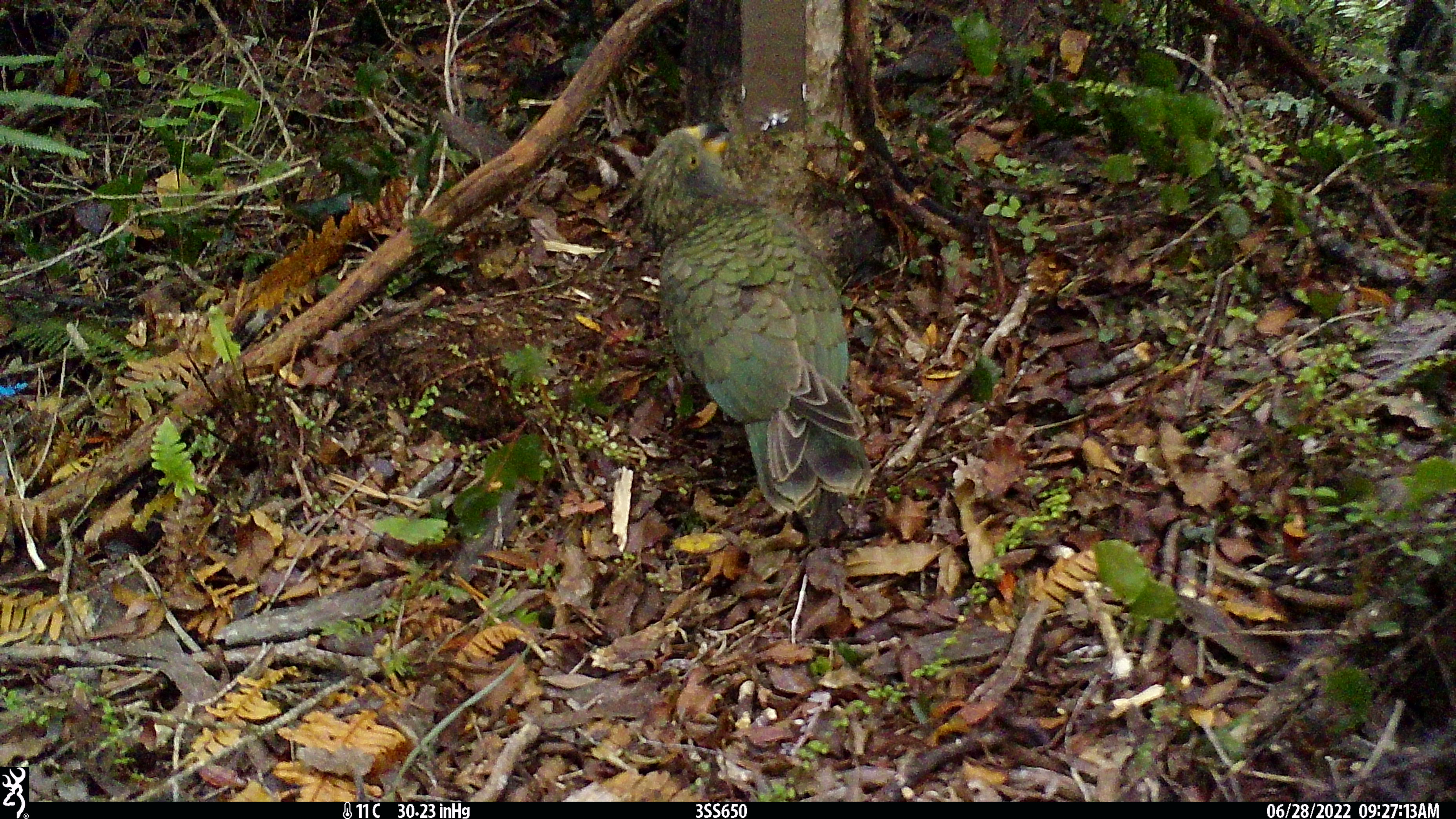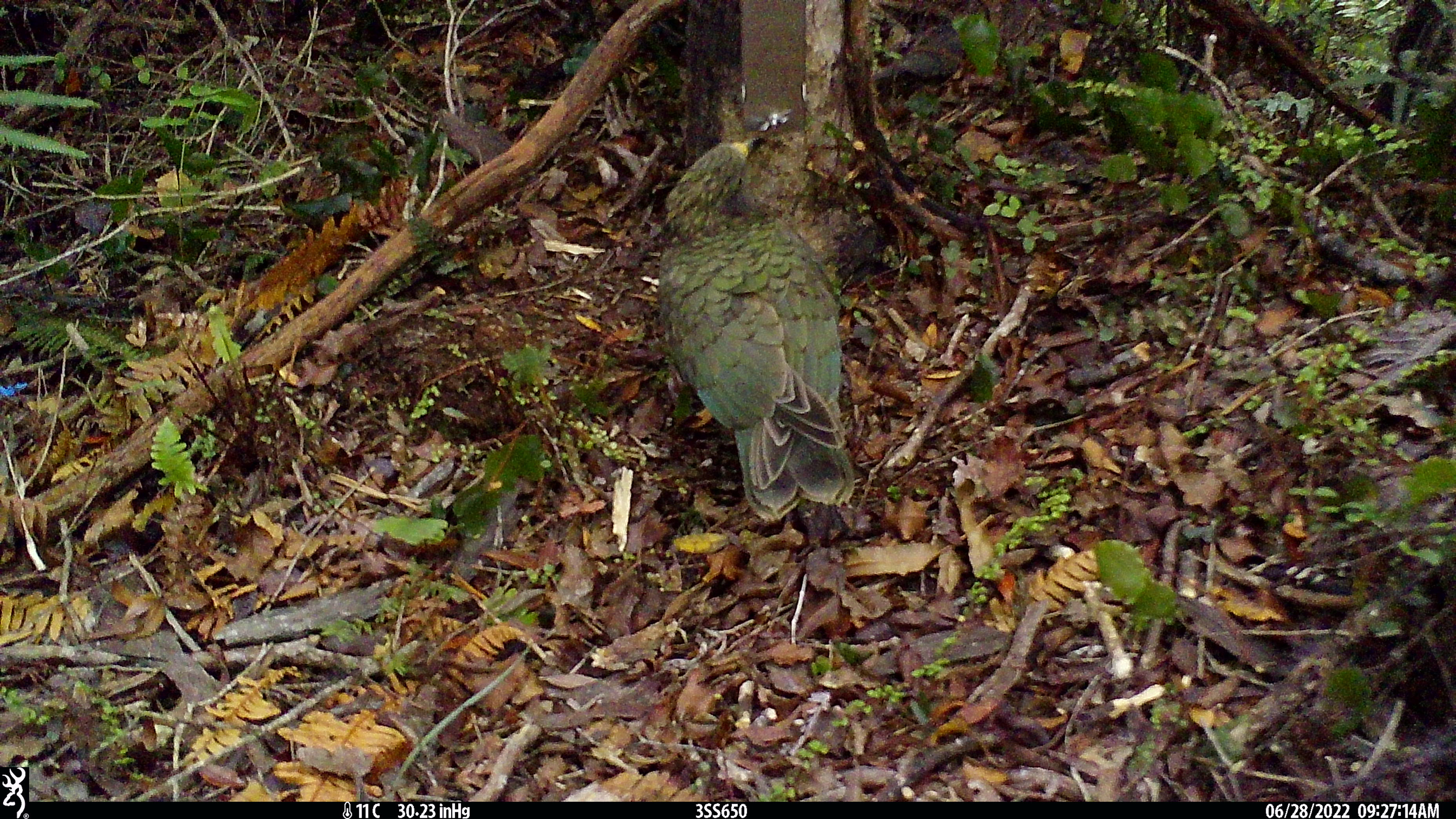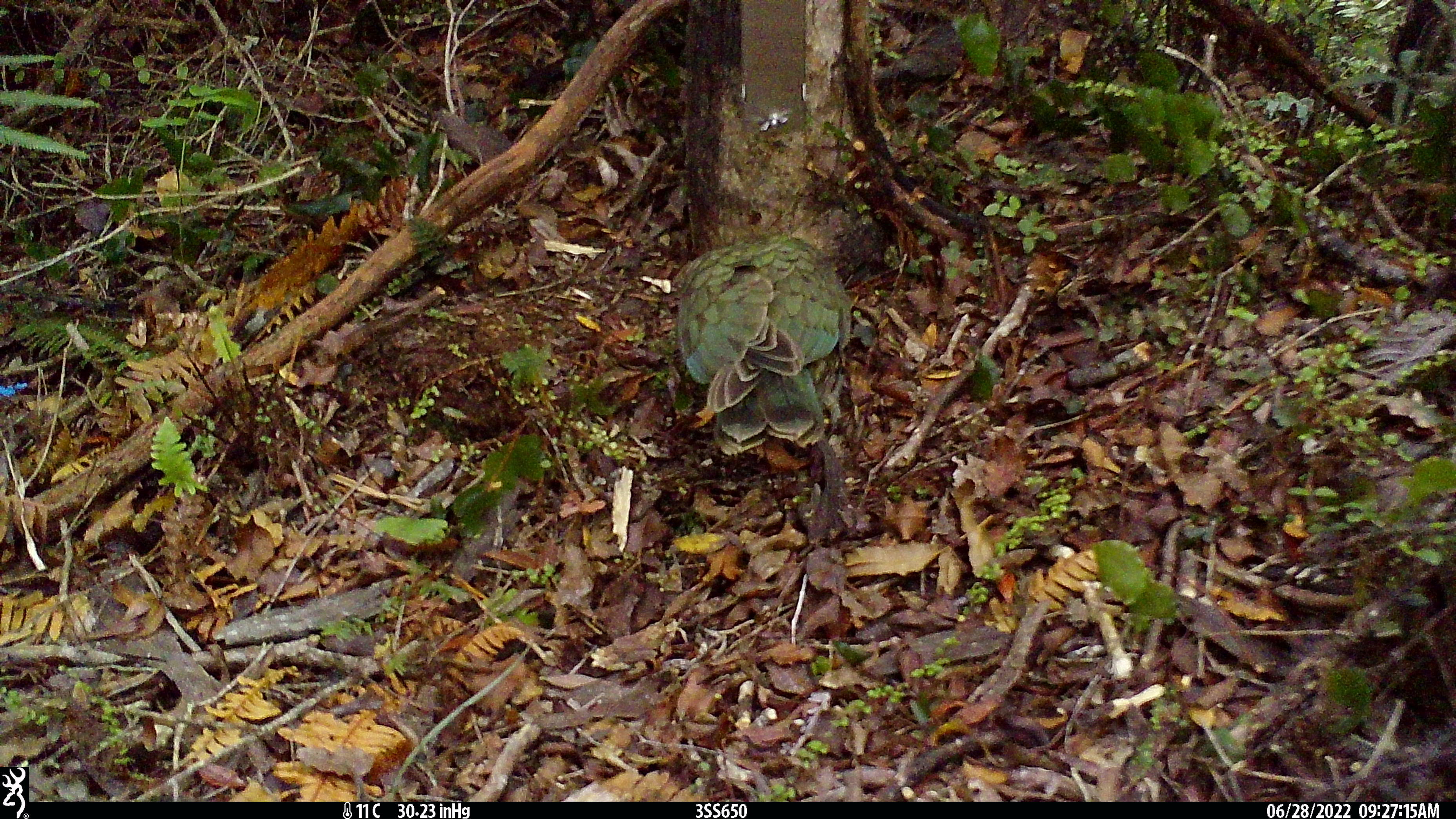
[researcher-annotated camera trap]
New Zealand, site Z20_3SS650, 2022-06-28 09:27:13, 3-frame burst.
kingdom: Animalia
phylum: Chordata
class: Aves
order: Psittaciformes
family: Strigopidae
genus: Nestor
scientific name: Nestor notabilis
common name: kea